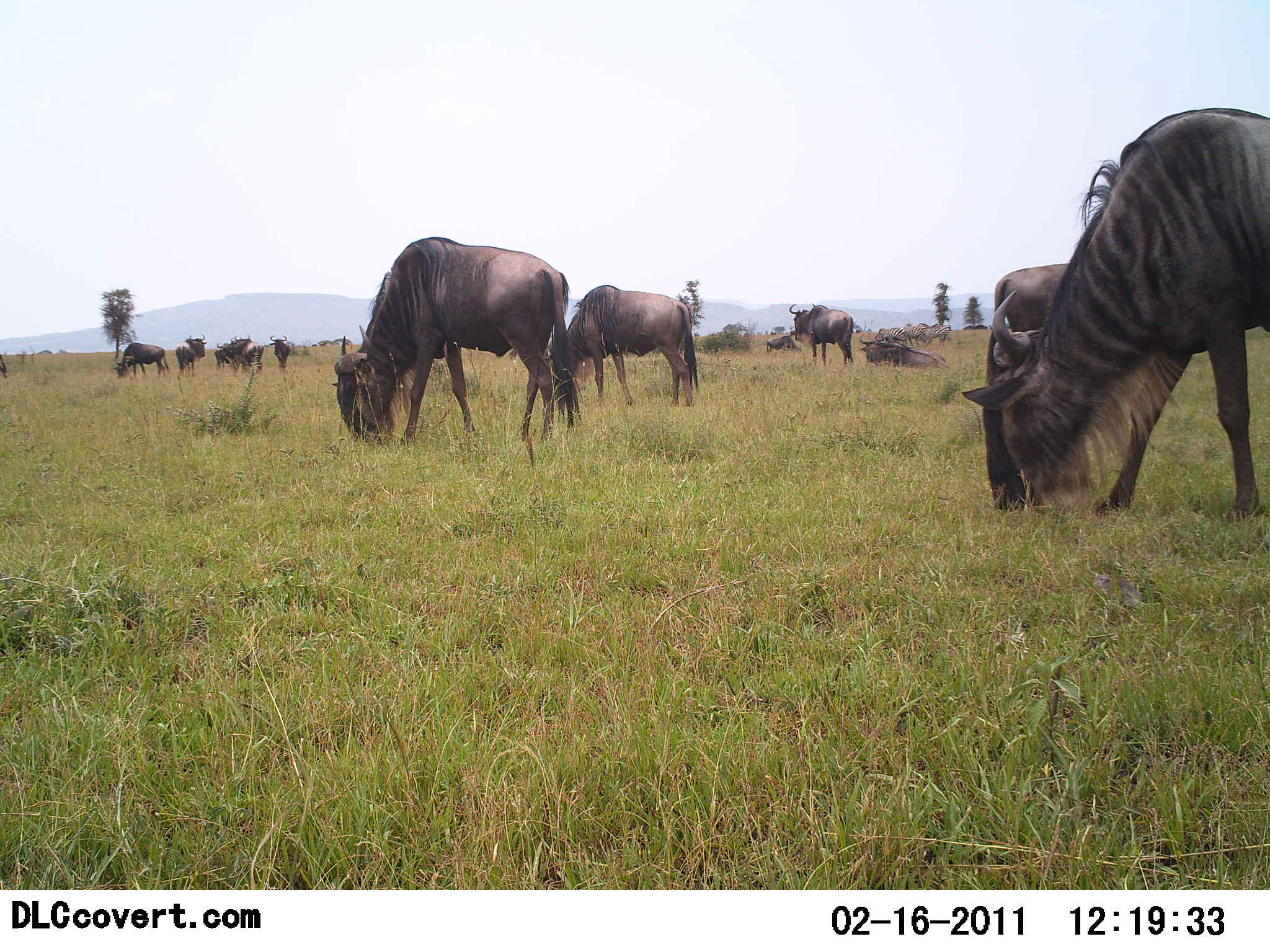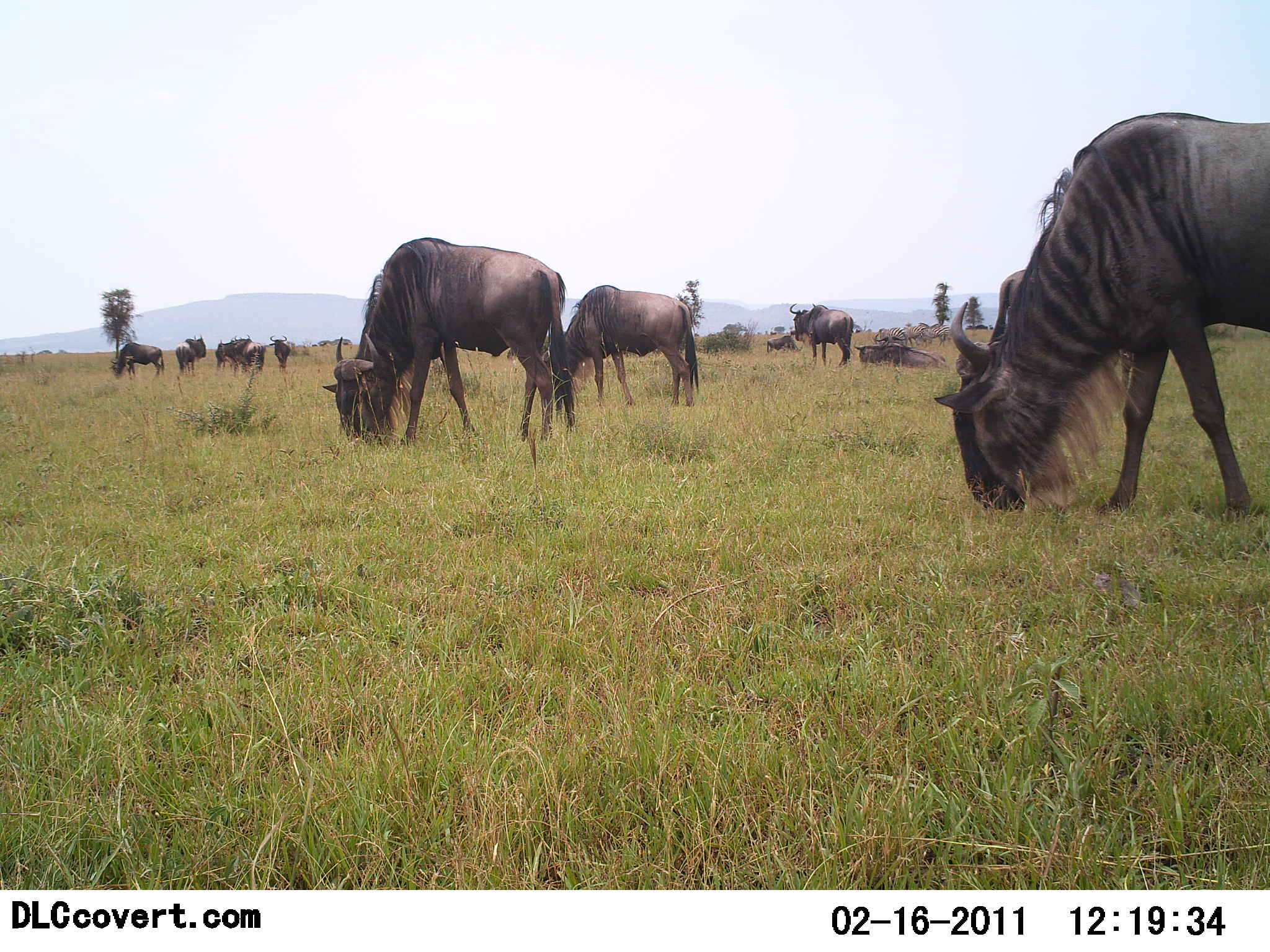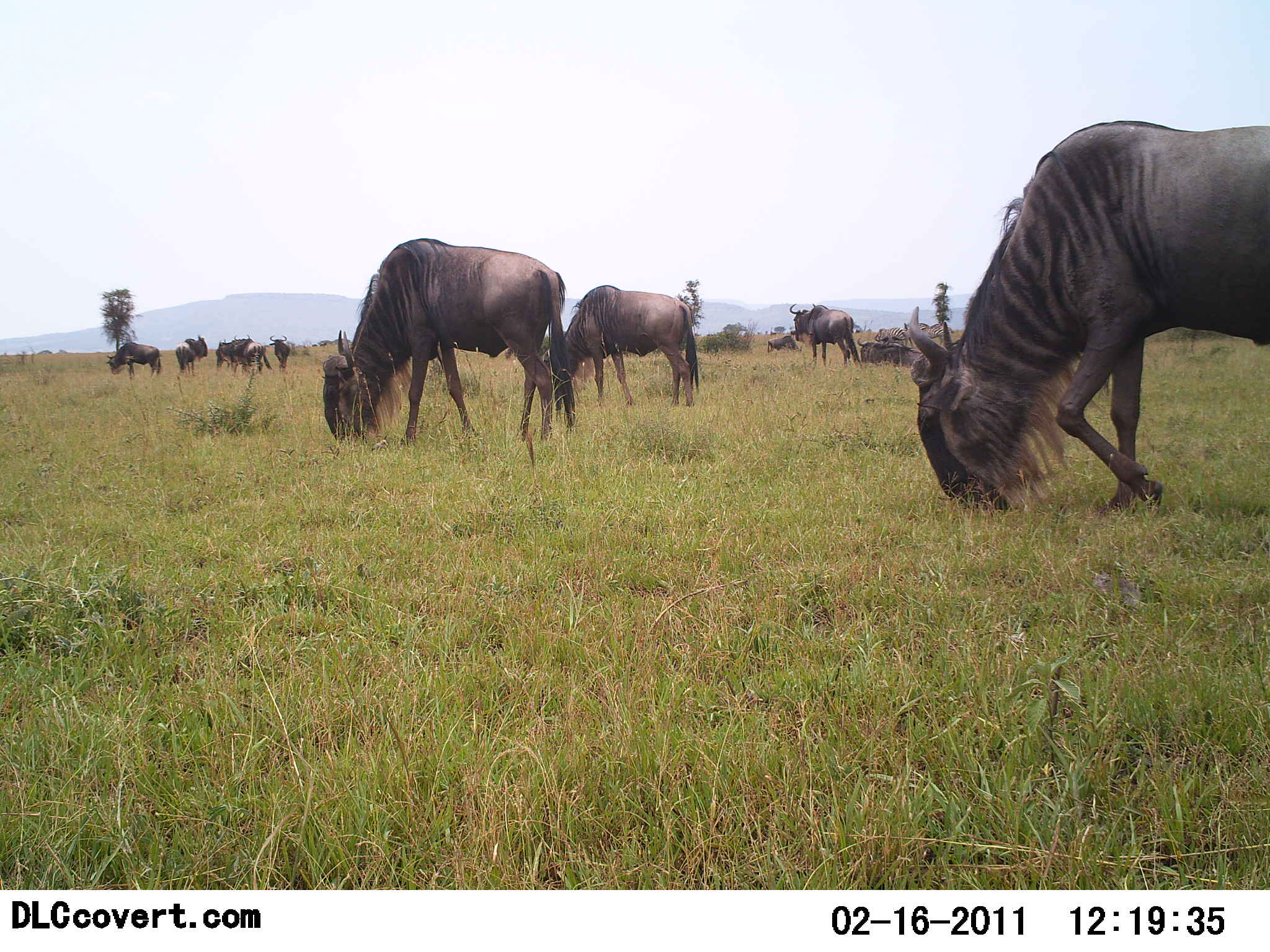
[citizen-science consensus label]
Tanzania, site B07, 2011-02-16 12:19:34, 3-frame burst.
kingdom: Animalia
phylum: Chordata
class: Mammalia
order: Artiodactyla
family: Bovidae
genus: Connochaetes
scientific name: Connochaetes taurinus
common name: blue wildebeest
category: wildebeest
Wildebeest (blue wildebeest) (Connochaetes taurinus), count 11-50. Behavior (volunteer vote fractions): standing 21%, resting 43%, moving 36%, interacting 0%. Young present (vote fraction): 0%. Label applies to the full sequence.